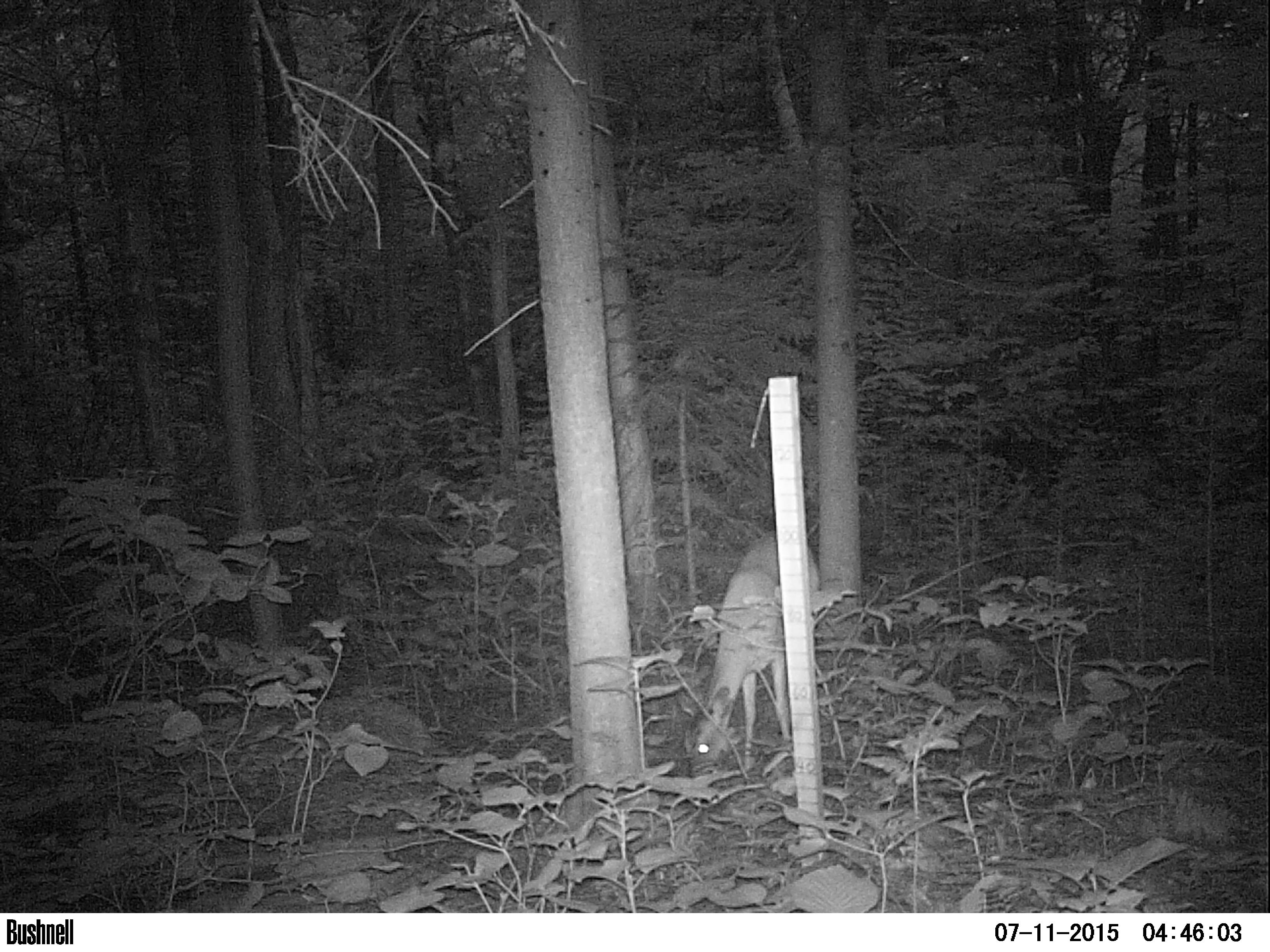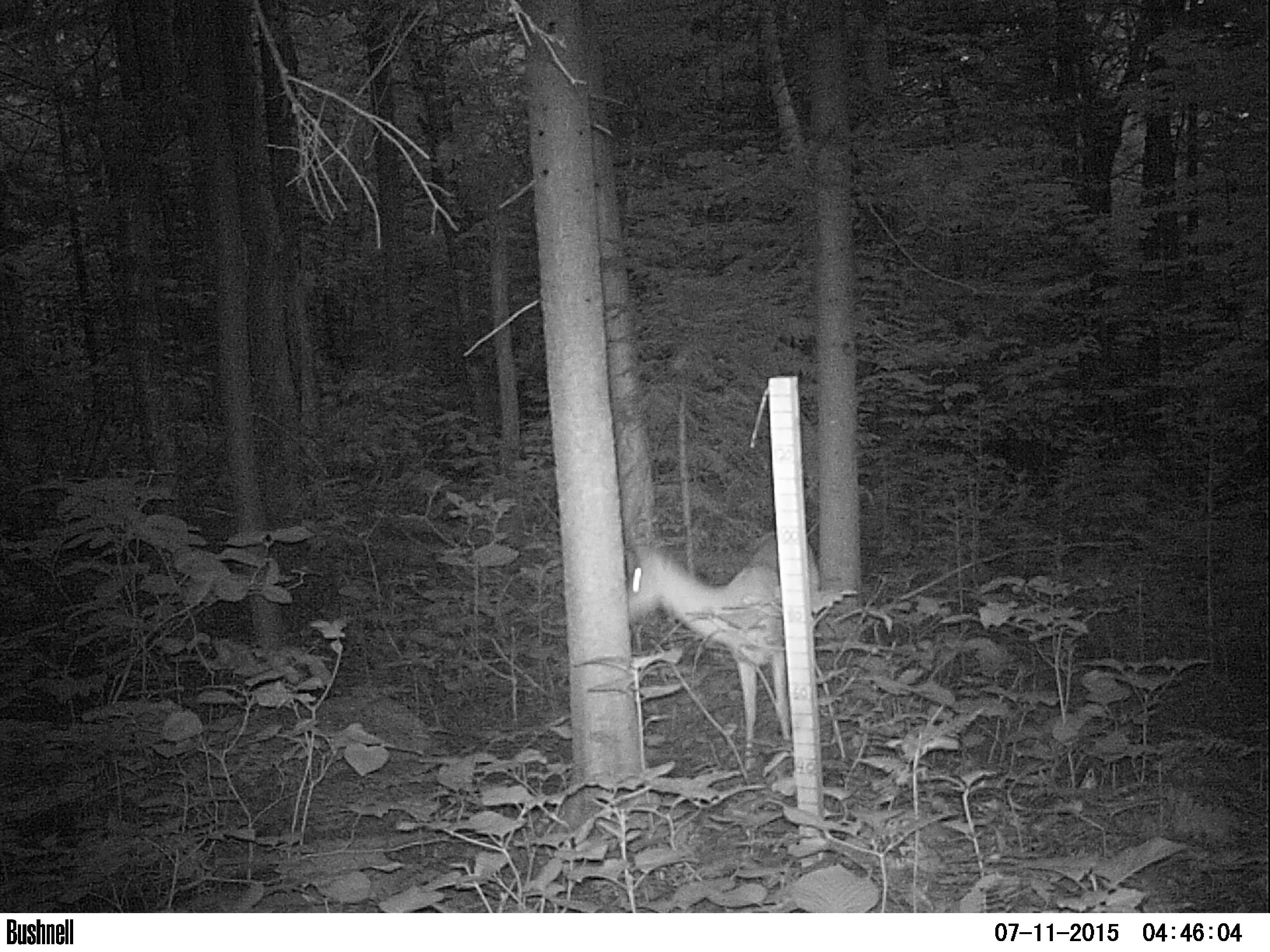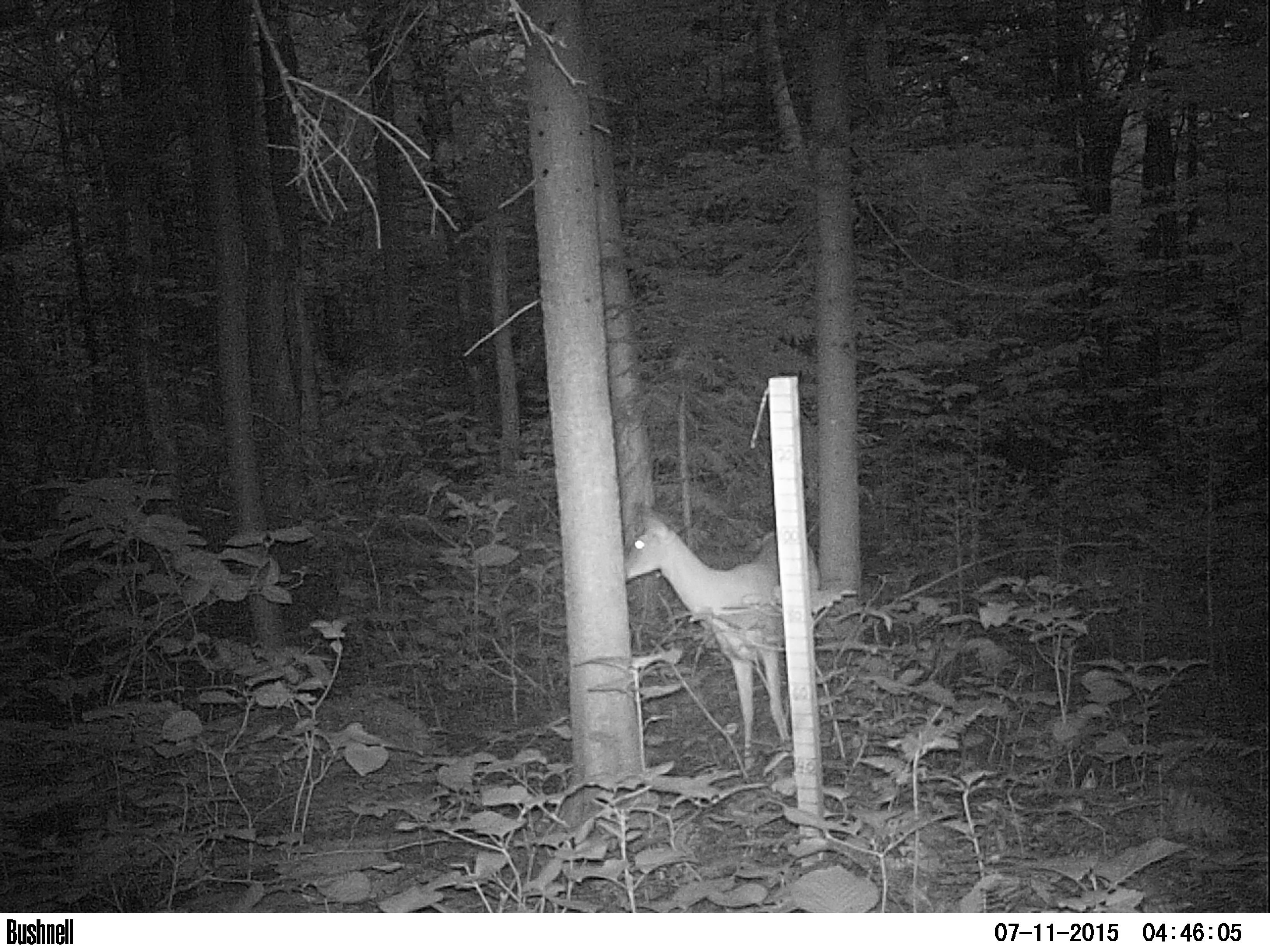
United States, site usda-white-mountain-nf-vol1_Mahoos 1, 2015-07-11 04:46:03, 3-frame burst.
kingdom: Animalia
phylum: Chordata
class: Mammalia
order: Artiodactyla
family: Cervidae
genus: Odocoileus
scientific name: Odocoileus virginianus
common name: white-tailed deer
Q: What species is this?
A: White-tailed deer (Odocoileus virginianus).